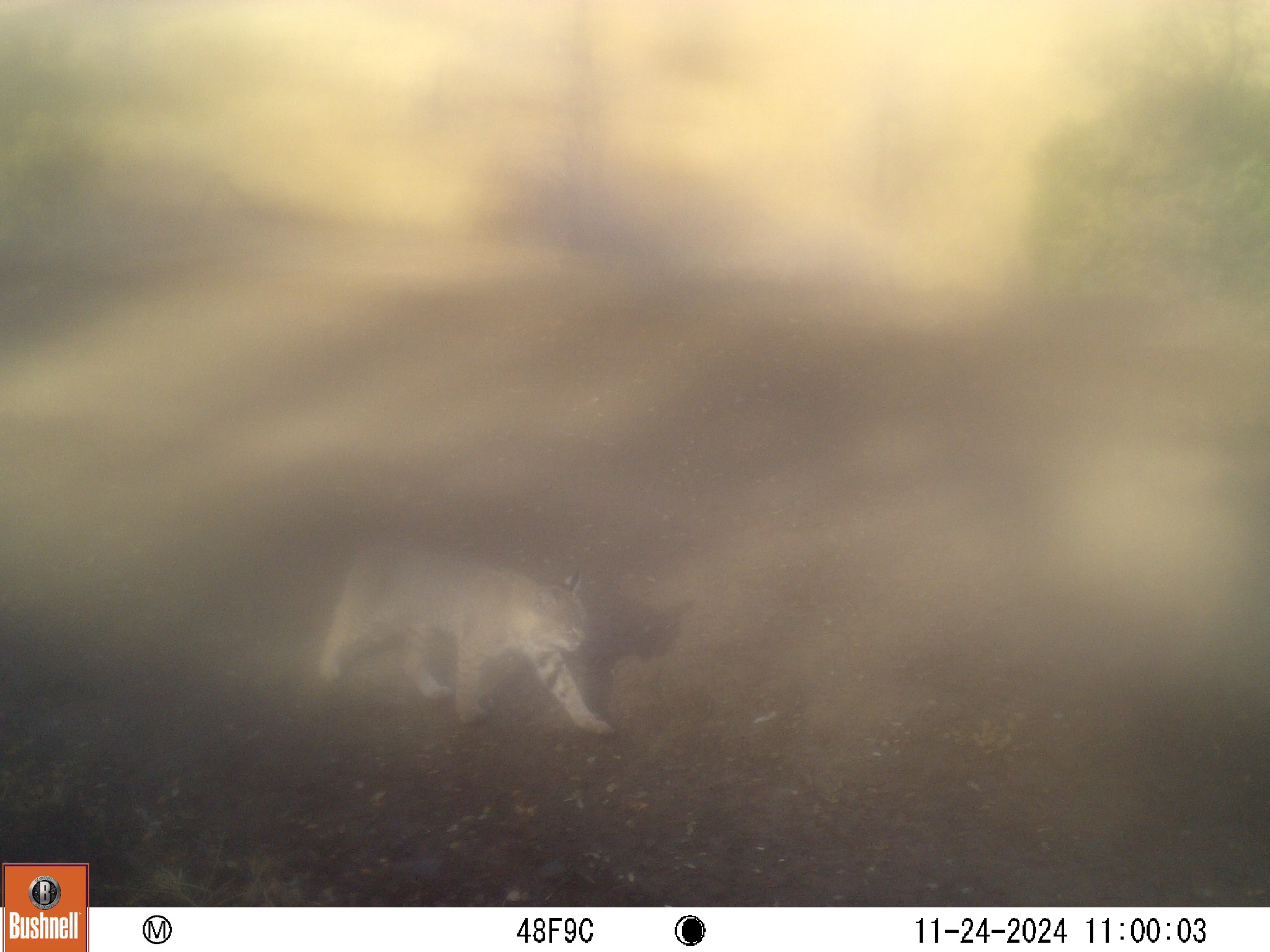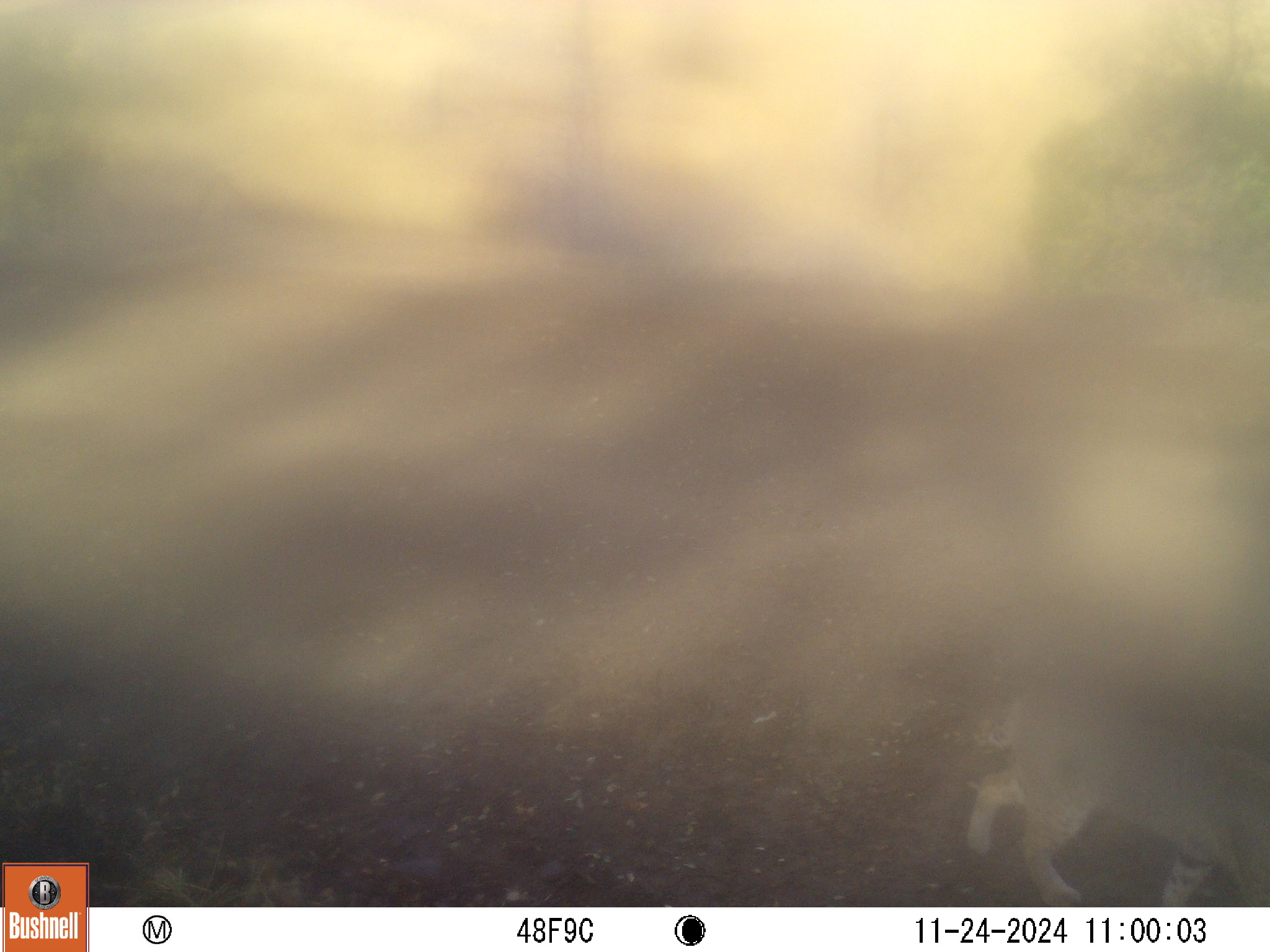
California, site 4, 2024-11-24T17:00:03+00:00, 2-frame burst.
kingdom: Animalia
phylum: Chordata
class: Mammalia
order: Carnivora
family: Felidae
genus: Lynx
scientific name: Lynx rufus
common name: bobcat